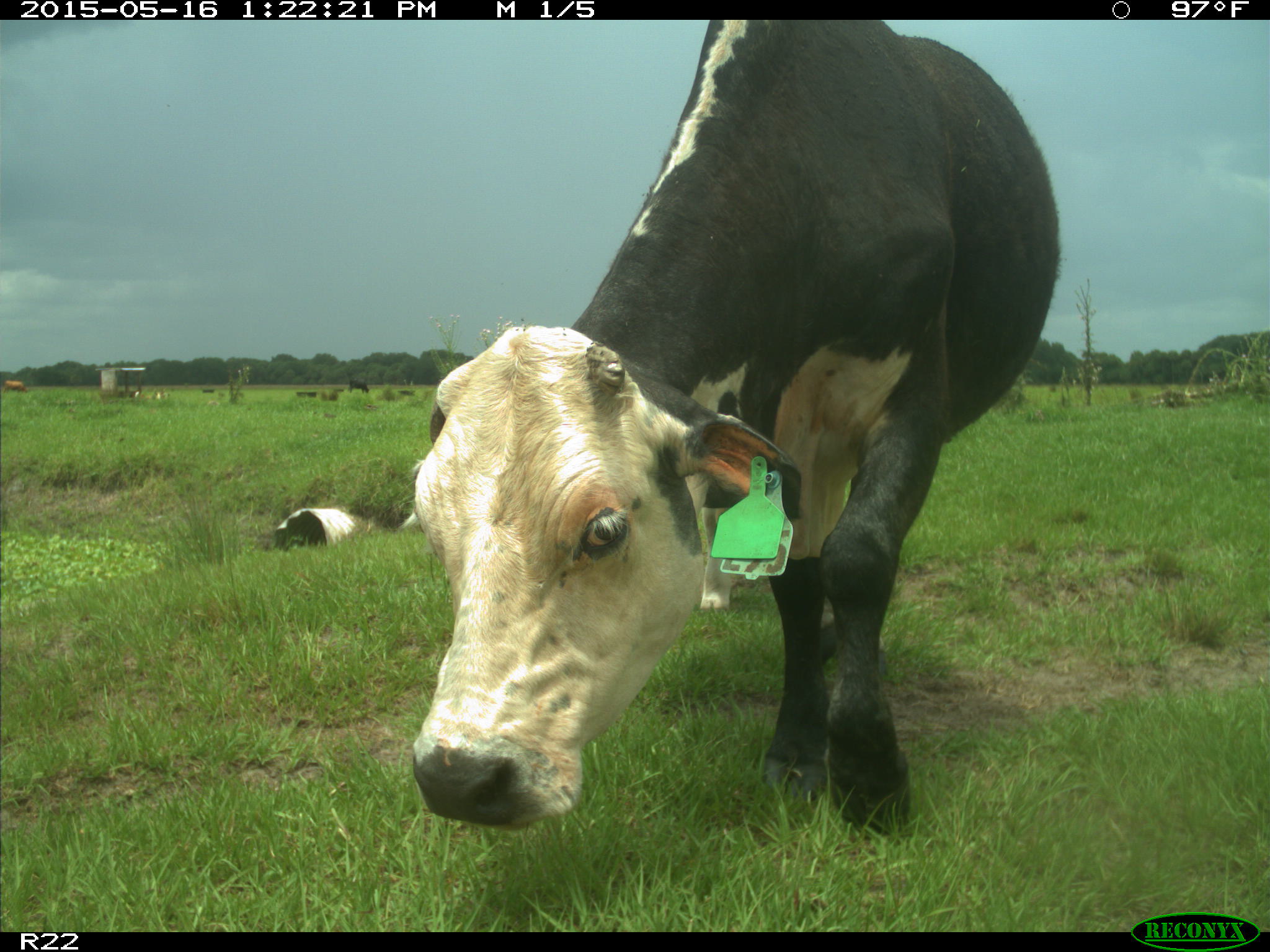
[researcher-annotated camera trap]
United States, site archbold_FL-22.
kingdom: Animalia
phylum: Chordata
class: Mammalia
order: Artiodactyla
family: Bovidae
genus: Bos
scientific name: Bos taurus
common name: domestic cow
Bos taurus (domestic cow).